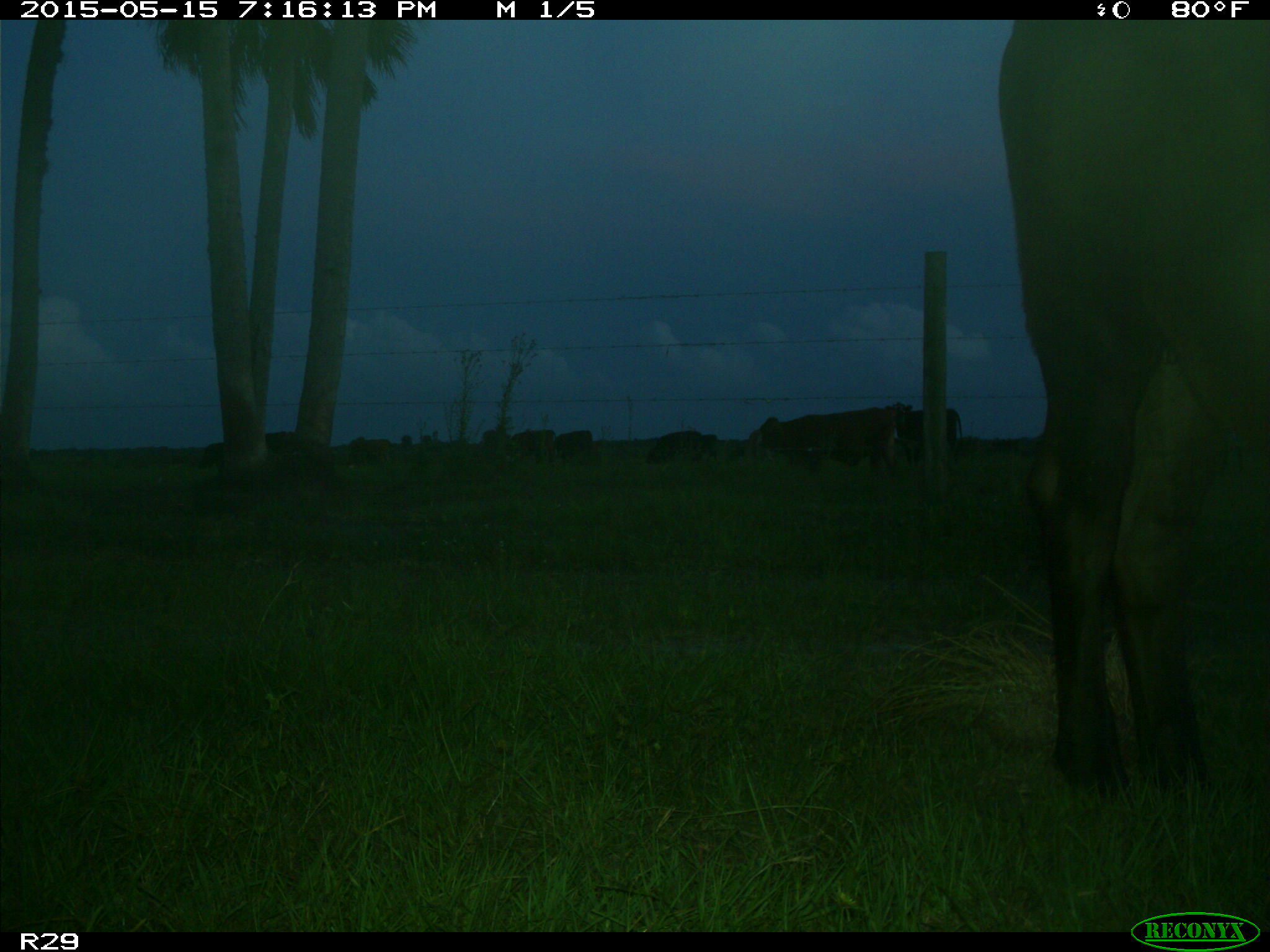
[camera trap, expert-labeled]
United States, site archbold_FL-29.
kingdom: Animalia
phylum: Chordata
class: Mammalia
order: Artiodactyla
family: Bovidae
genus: Bos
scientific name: Bos taurus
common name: domestic cow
Bos taurus (domestic cow).